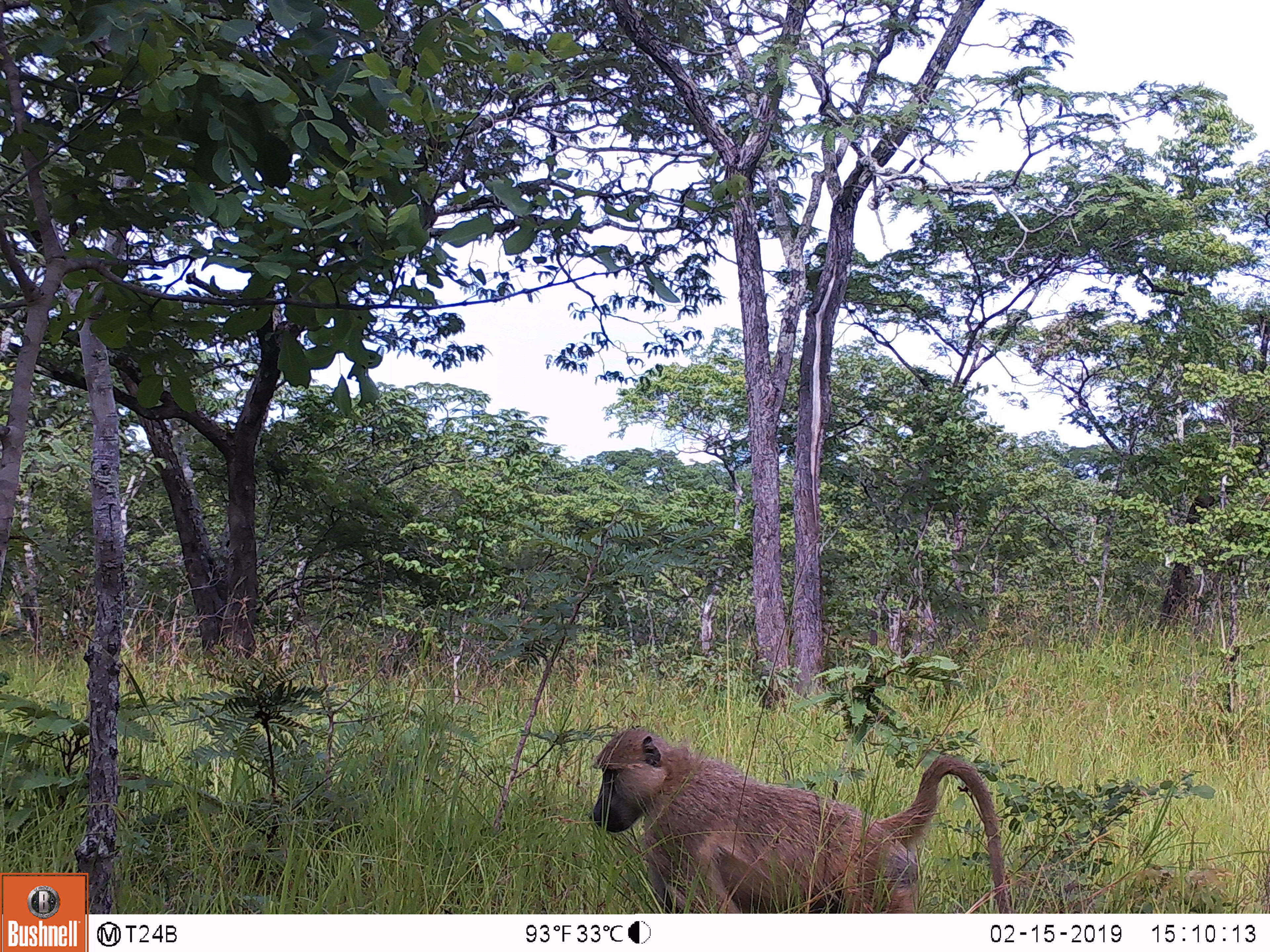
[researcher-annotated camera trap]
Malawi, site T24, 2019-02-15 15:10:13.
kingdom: Animalia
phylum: Chordata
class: Mammalia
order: Primates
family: Cercopithecidae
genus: Papio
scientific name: Papio cynocephalus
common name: yellow baboon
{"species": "yellow baboon (Papio cynocephalus)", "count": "1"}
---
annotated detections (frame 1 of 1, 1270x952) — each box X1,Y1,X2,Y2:
yellow baboon: 577,709,1027,911